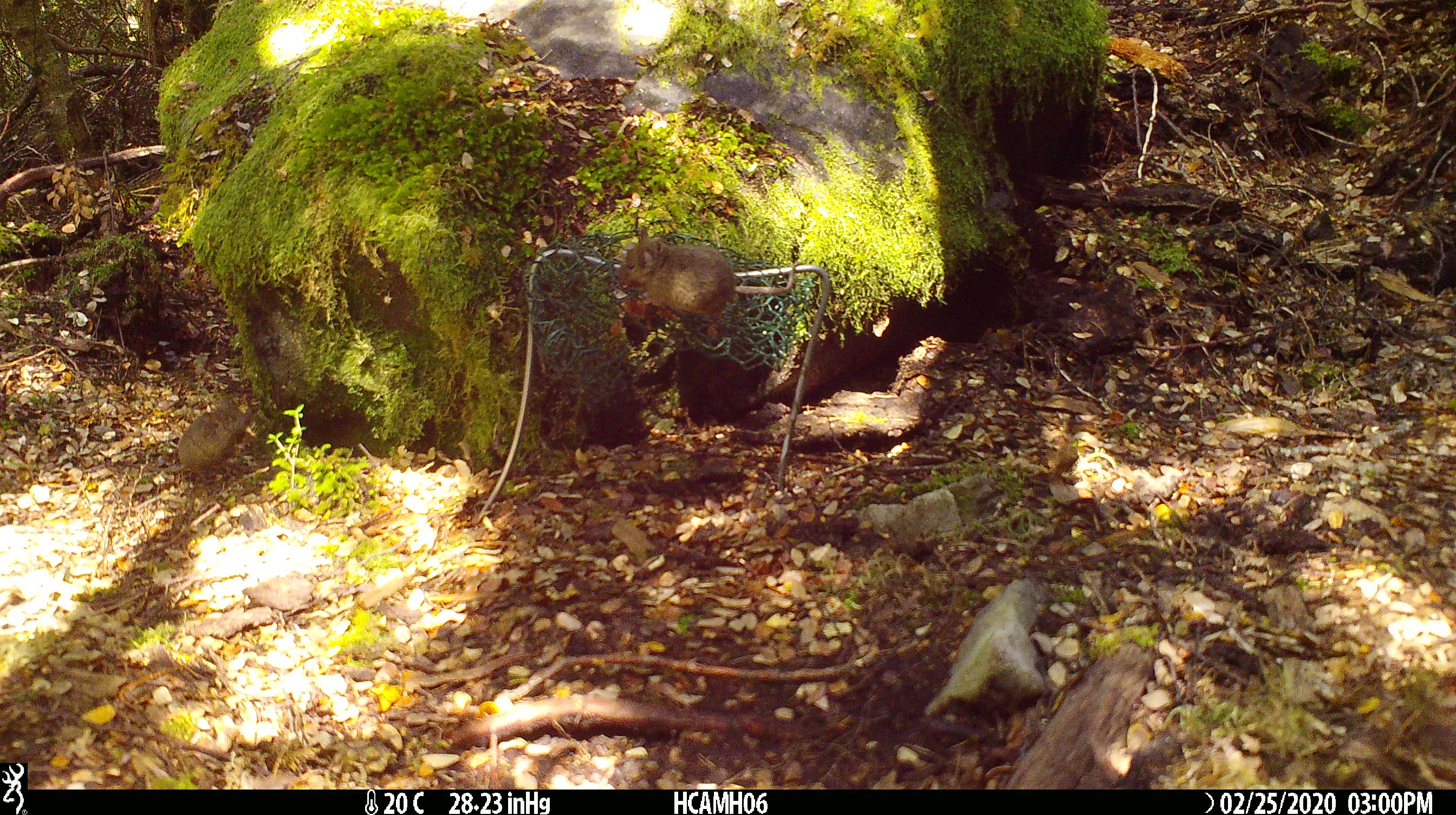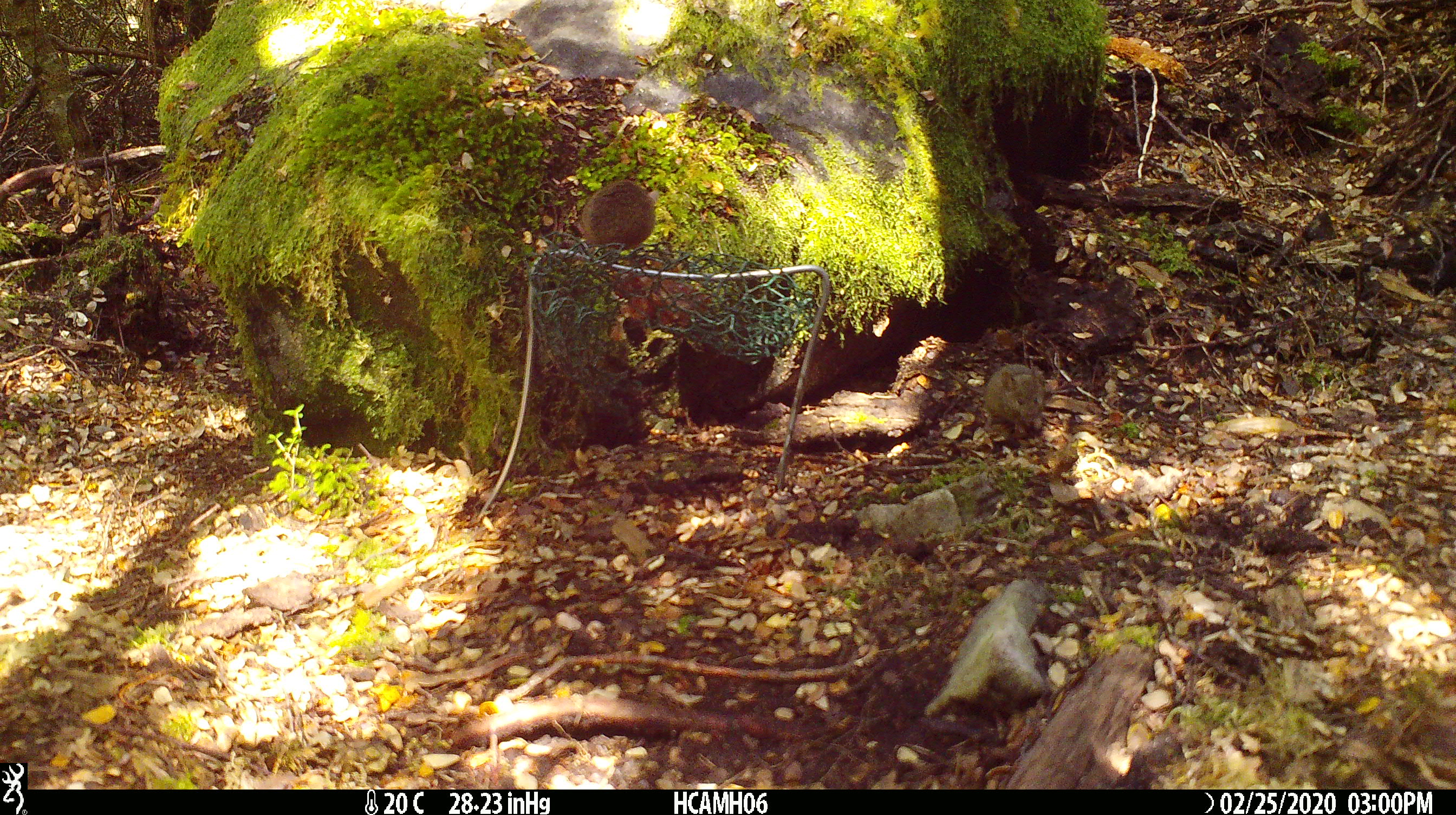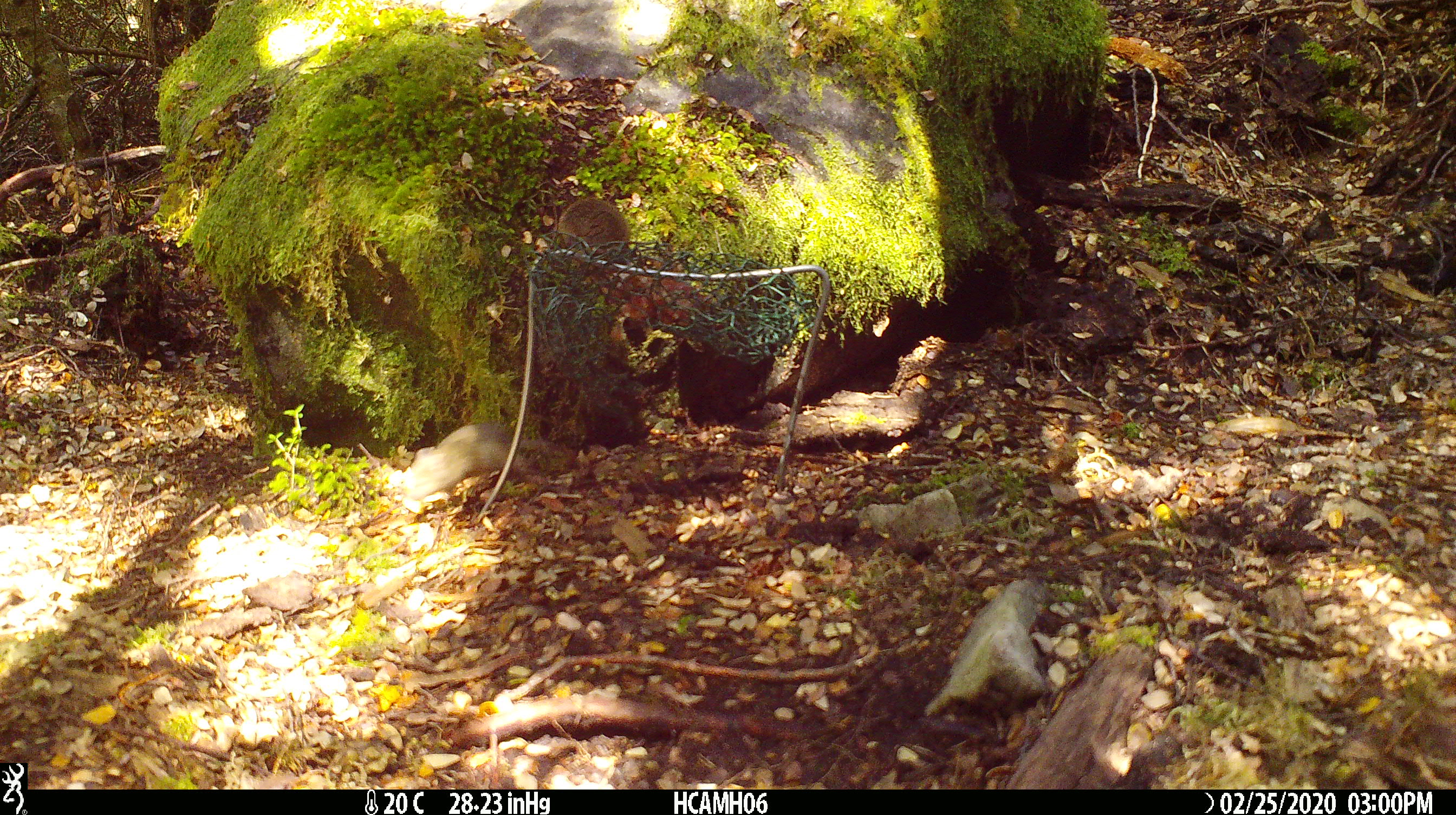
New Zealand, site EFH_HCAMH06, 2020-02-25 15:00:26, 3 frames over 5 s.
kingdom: Animalia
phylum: Chordata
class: Mammalia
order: Rodentia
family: Muridae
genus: Mus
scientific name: Mus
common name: mouse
Mouse (Mus).